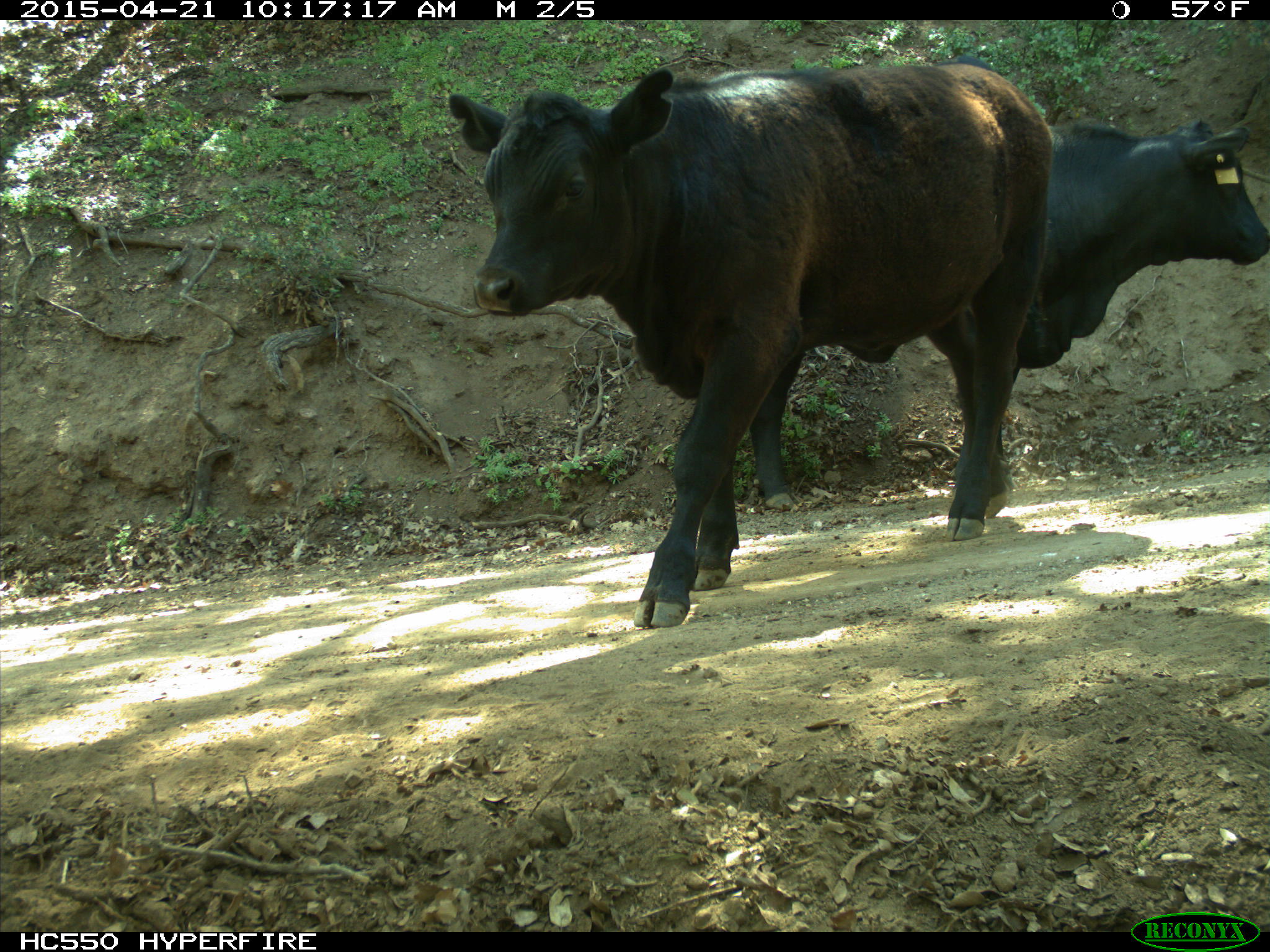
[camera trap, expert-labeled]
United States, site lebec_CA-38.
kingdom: Animalia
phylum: Chordata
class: Mammalia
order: Artiodactyla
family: Bovidae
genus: Bos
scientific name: Bos taurus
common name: domestic cow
Bos taurus (domestic cow).